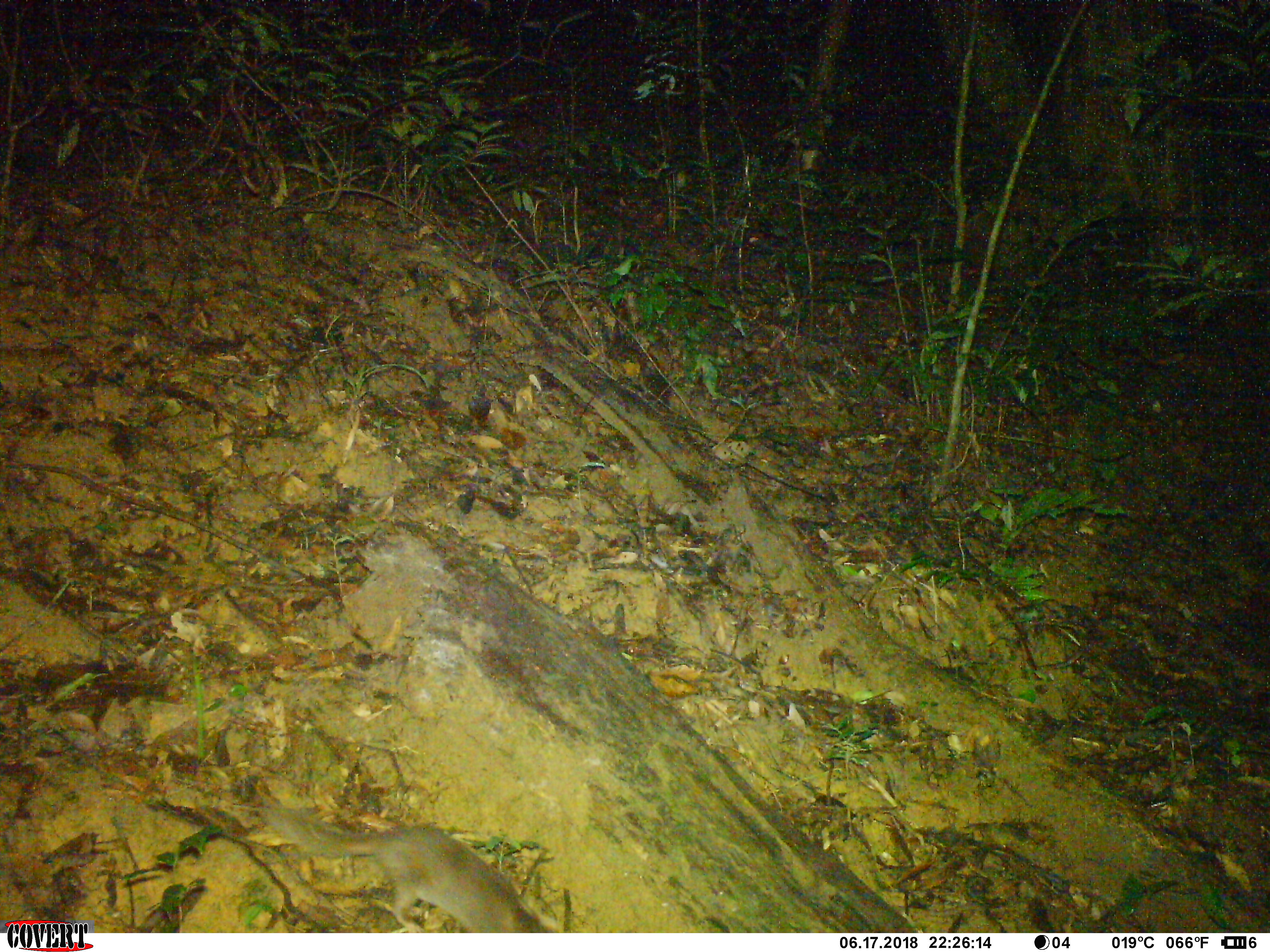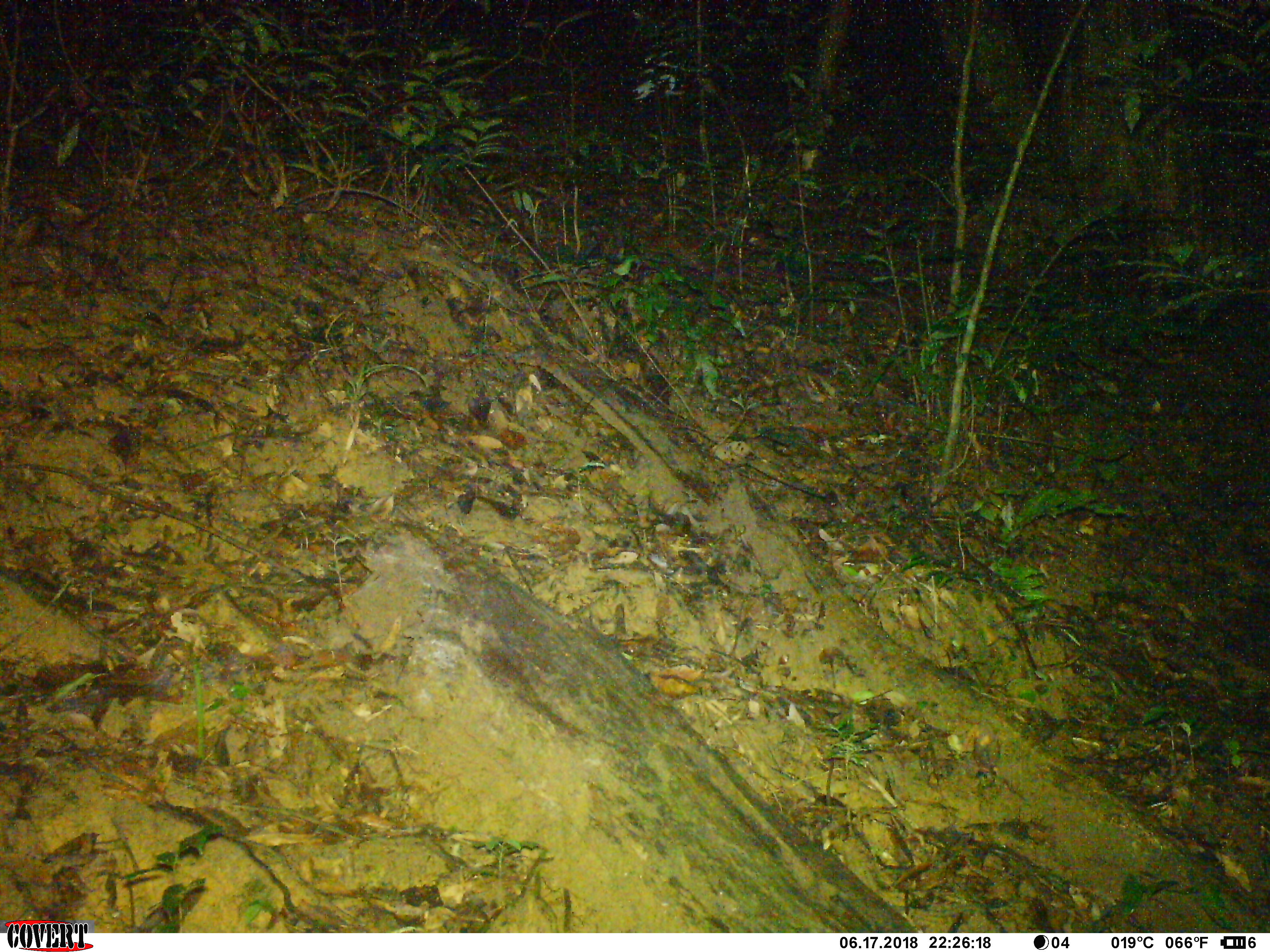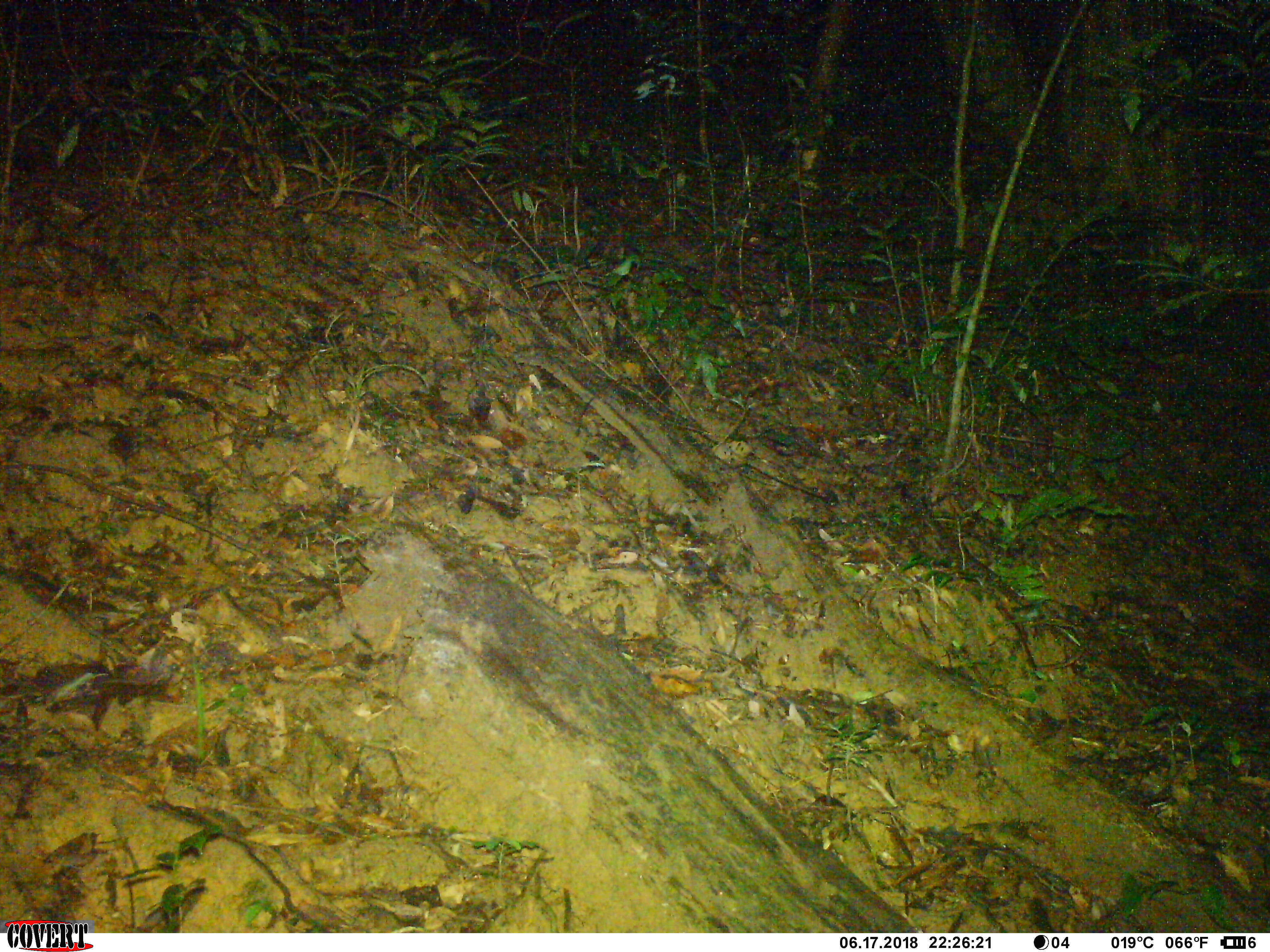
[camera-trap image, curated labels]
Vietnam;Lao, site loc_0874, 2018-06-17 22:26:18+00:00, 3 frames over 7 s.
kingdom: Animalia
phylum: Chordata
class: Mammalia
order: Carnivora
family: Mustelidae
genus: Melogale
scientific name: Melogale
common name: ferret badger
Ferret badger (Melogale). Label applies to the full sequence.